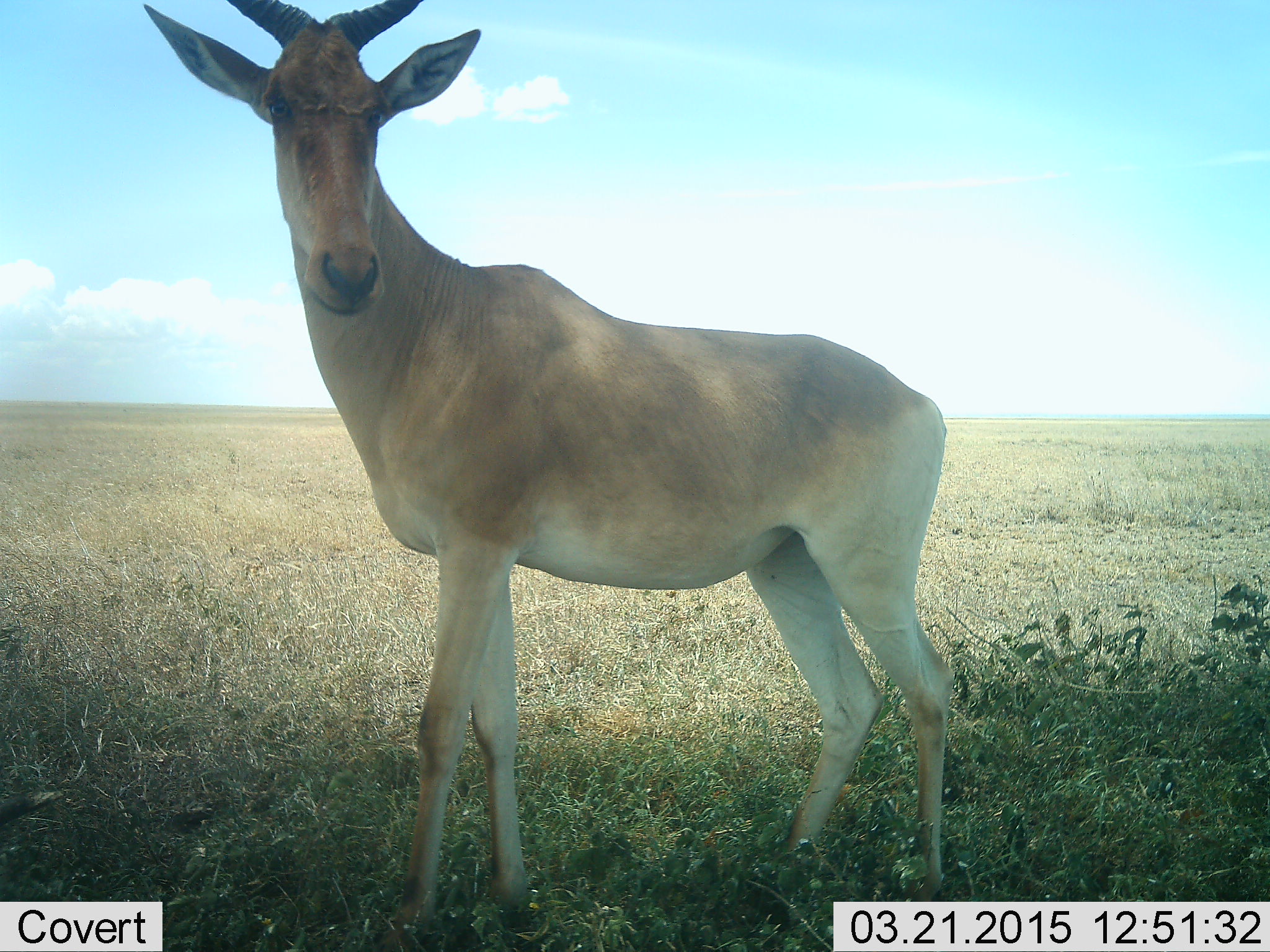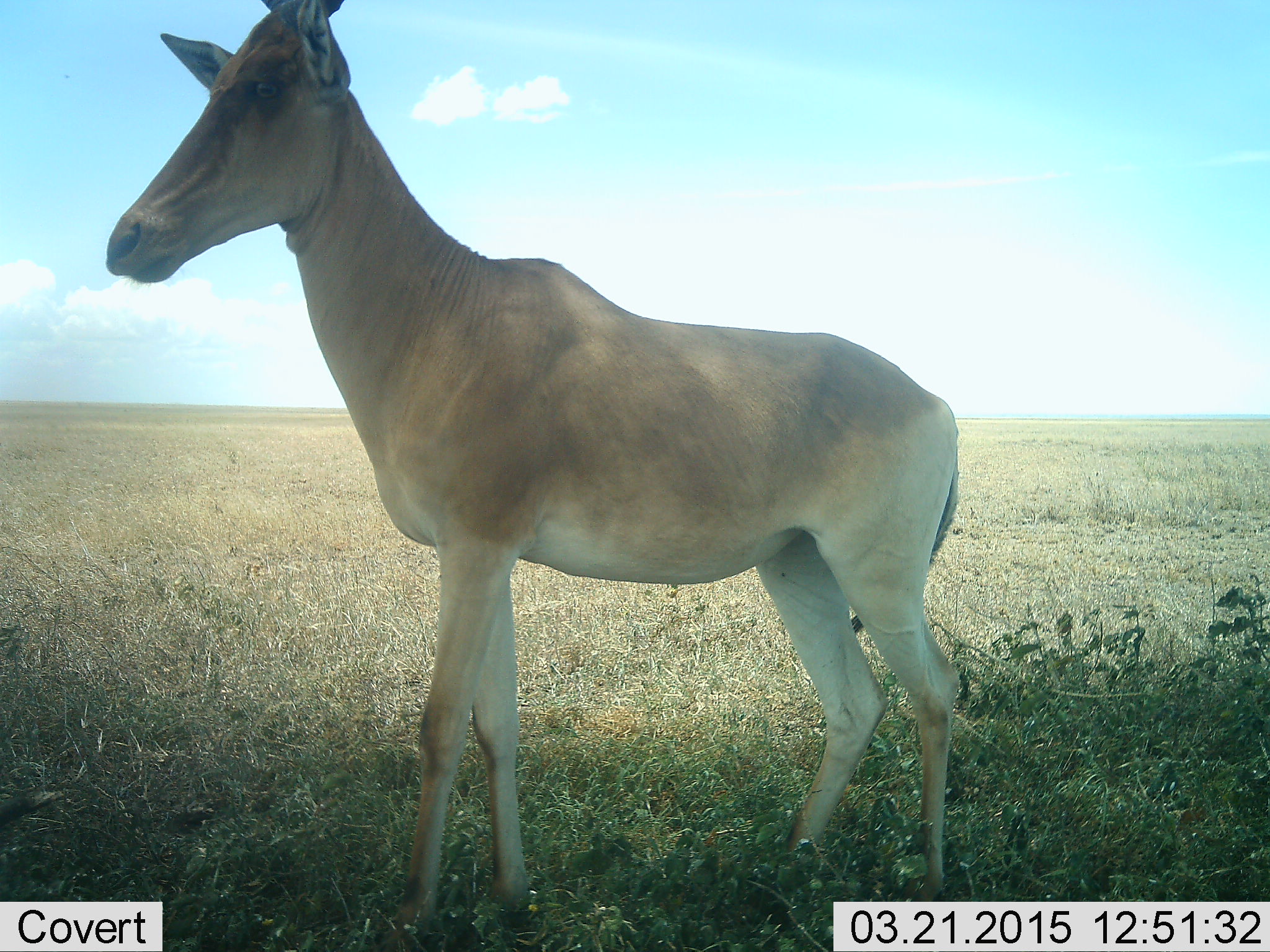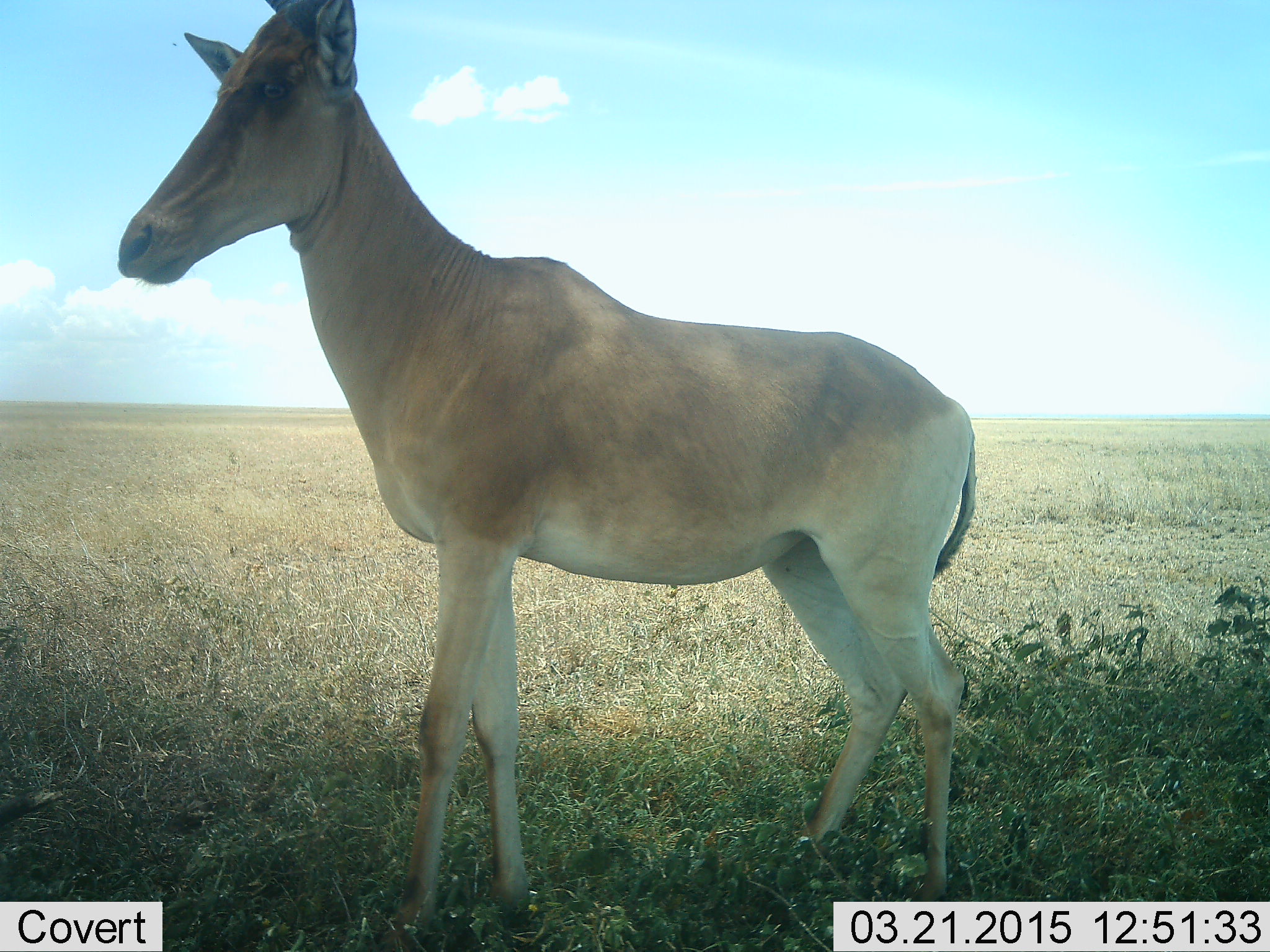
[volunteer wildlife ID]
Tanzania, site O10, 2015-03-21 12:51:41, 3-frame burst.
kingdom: Animalia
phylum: Chordata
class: Mammalia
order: Artiodactyla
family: Bovidae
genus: Alcelaphus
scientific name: Alcelaphus buselaphus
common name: hartebeest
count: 1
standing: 100%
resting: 0%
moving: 0%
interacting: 0%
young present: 0%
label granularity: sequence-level